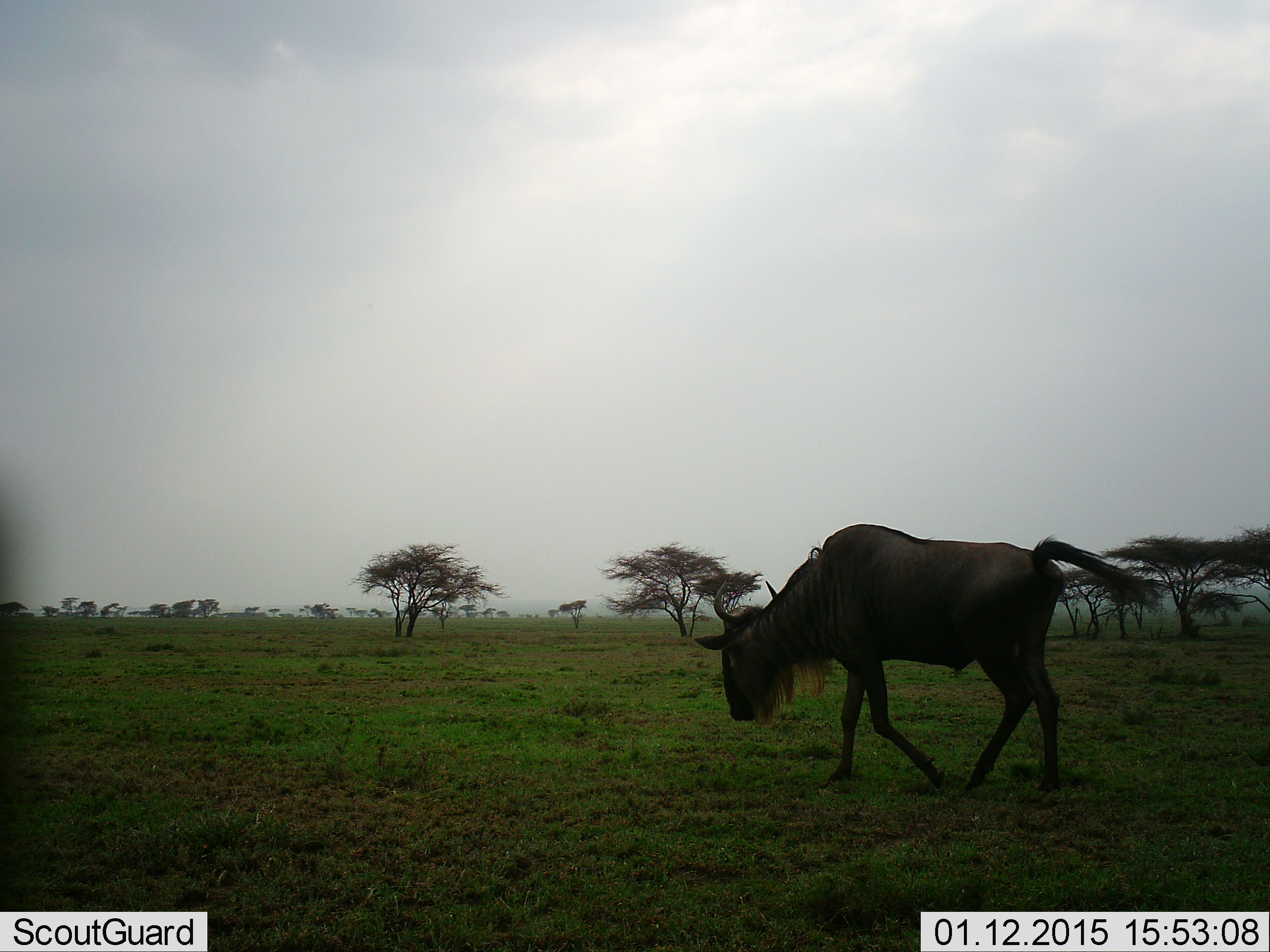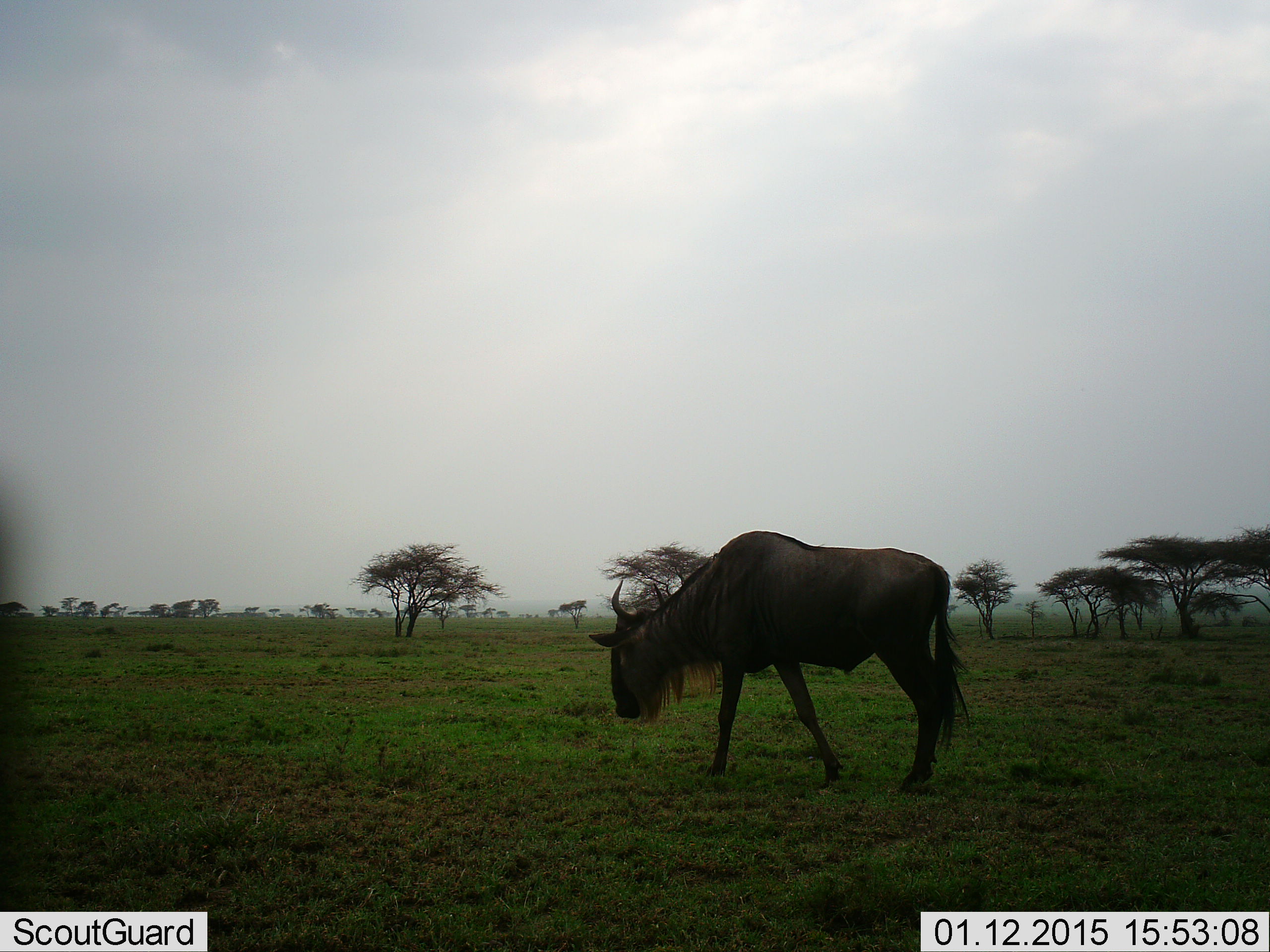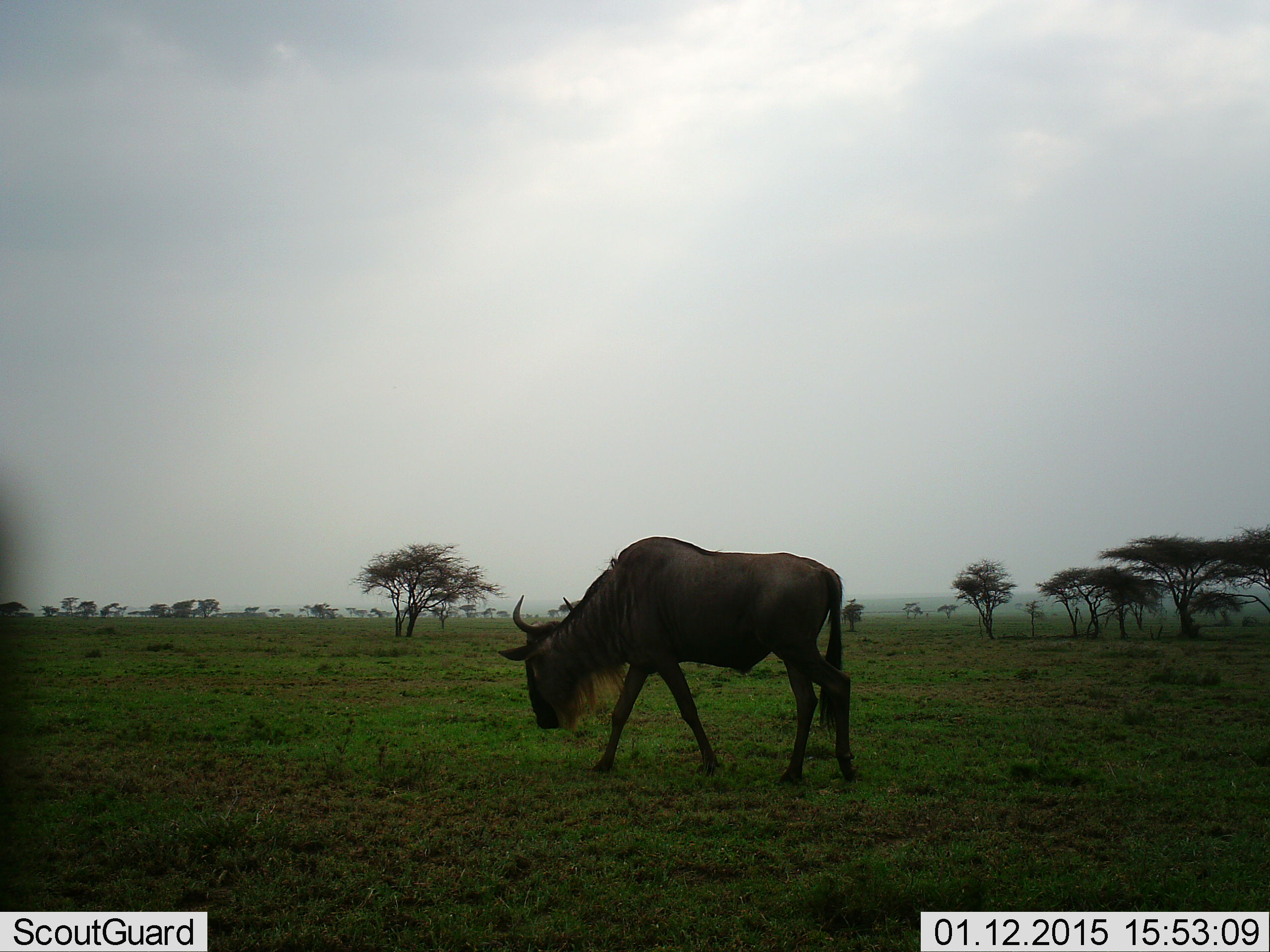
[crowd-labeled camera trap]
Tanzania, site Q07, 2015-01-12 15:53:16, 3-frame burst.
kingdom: Animalia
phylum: Chordata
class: Mammalia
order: Artiodactyla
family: Bovidae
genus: Connochaetes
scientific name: Connochaetes taurinus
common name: blue wildebeest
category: wildebeest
Wildebeest (blue wildebeest) (Connochaetes taurinus), count 1. Behavior (volunteer vote fractions): standing 0%, resting 0%, moving 100%, interacting 0%. Young present (vote fraction): 0%. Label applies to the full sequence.